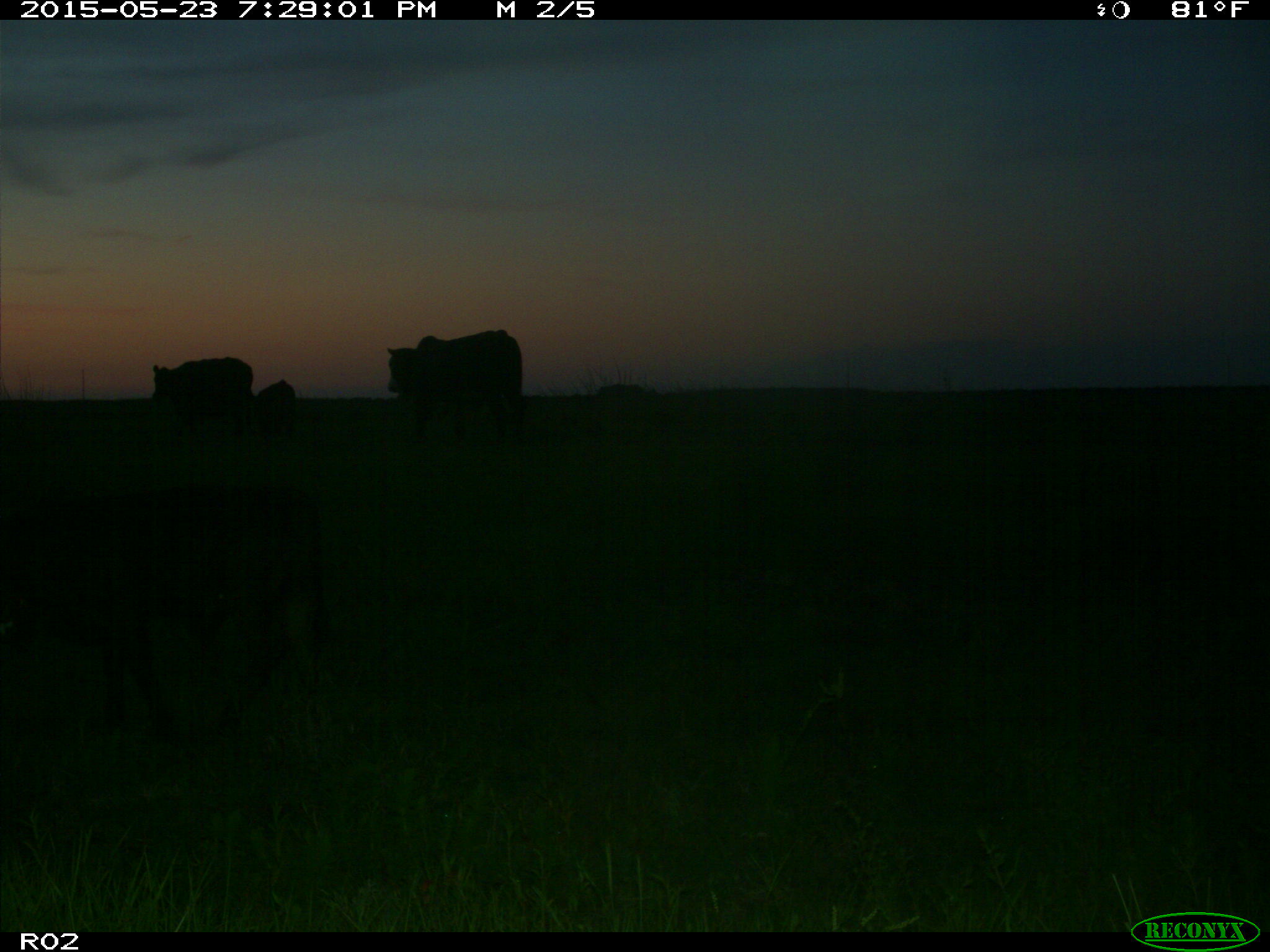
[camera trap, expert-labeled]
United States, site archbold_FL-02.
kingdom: Animalia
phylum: Chordata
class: Mammalia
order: Artiodactyla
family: Bovidae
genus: Bos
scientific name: Bos taurus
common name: domestic cow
Bos taurus (domestic cow).